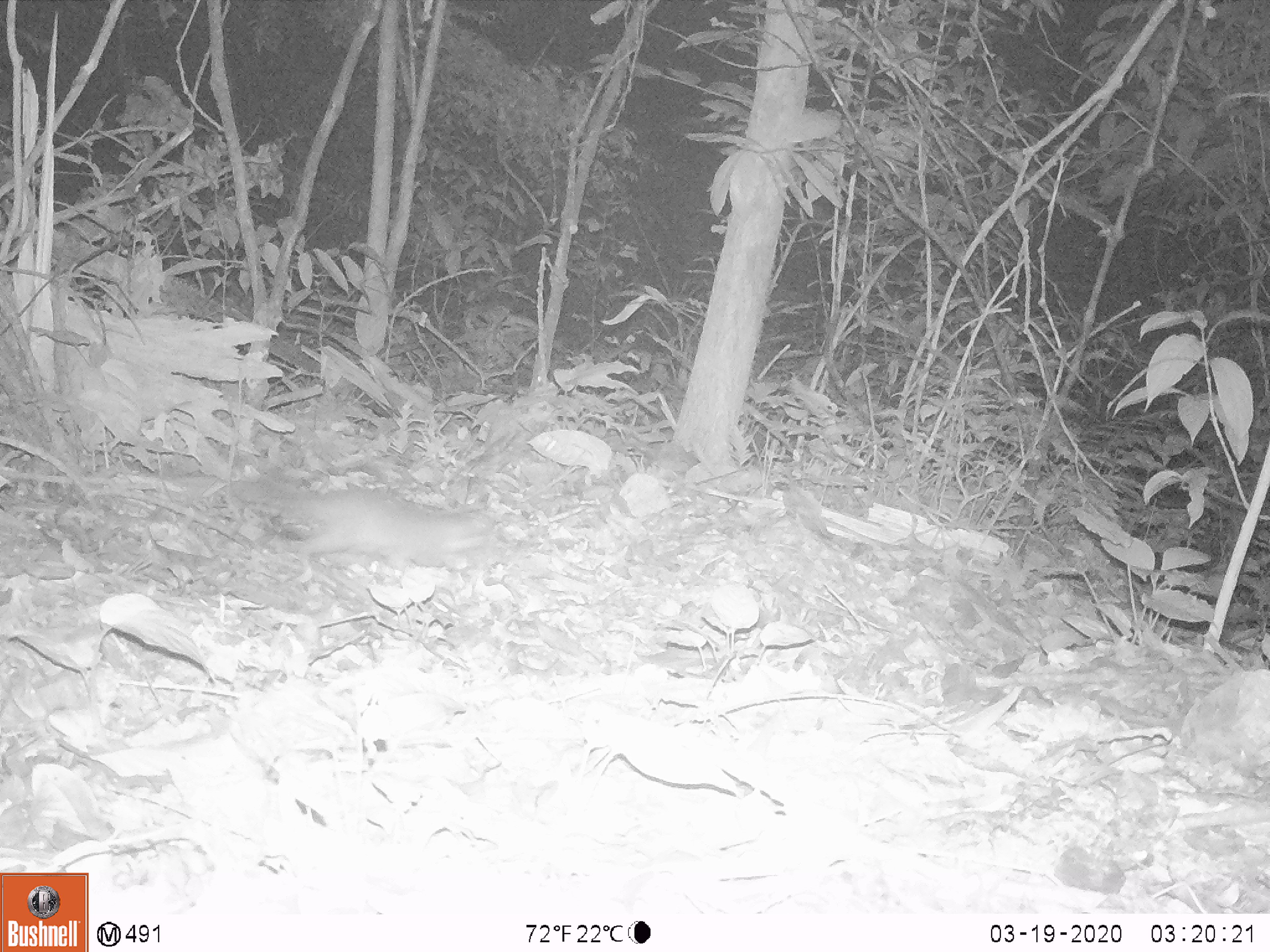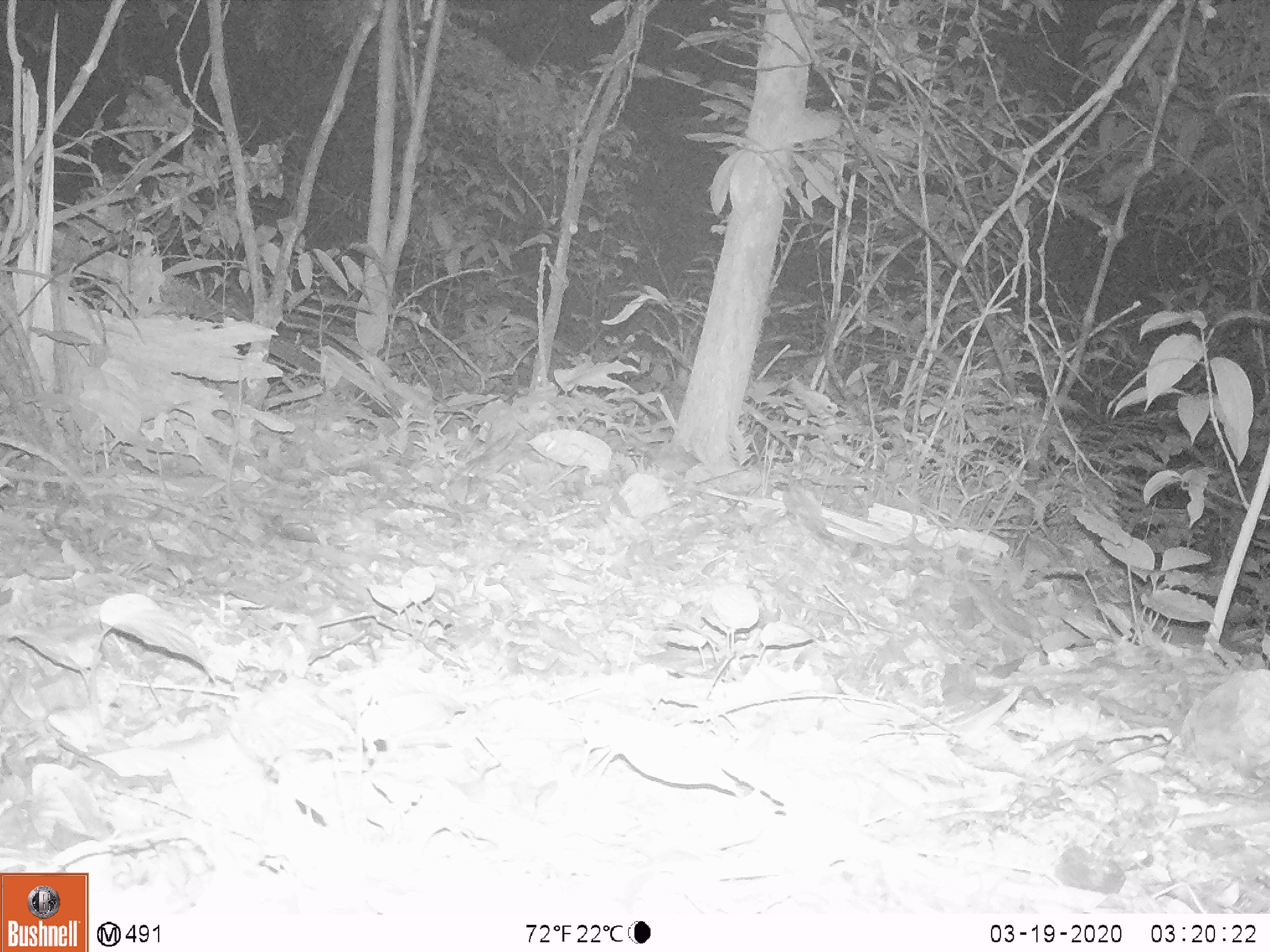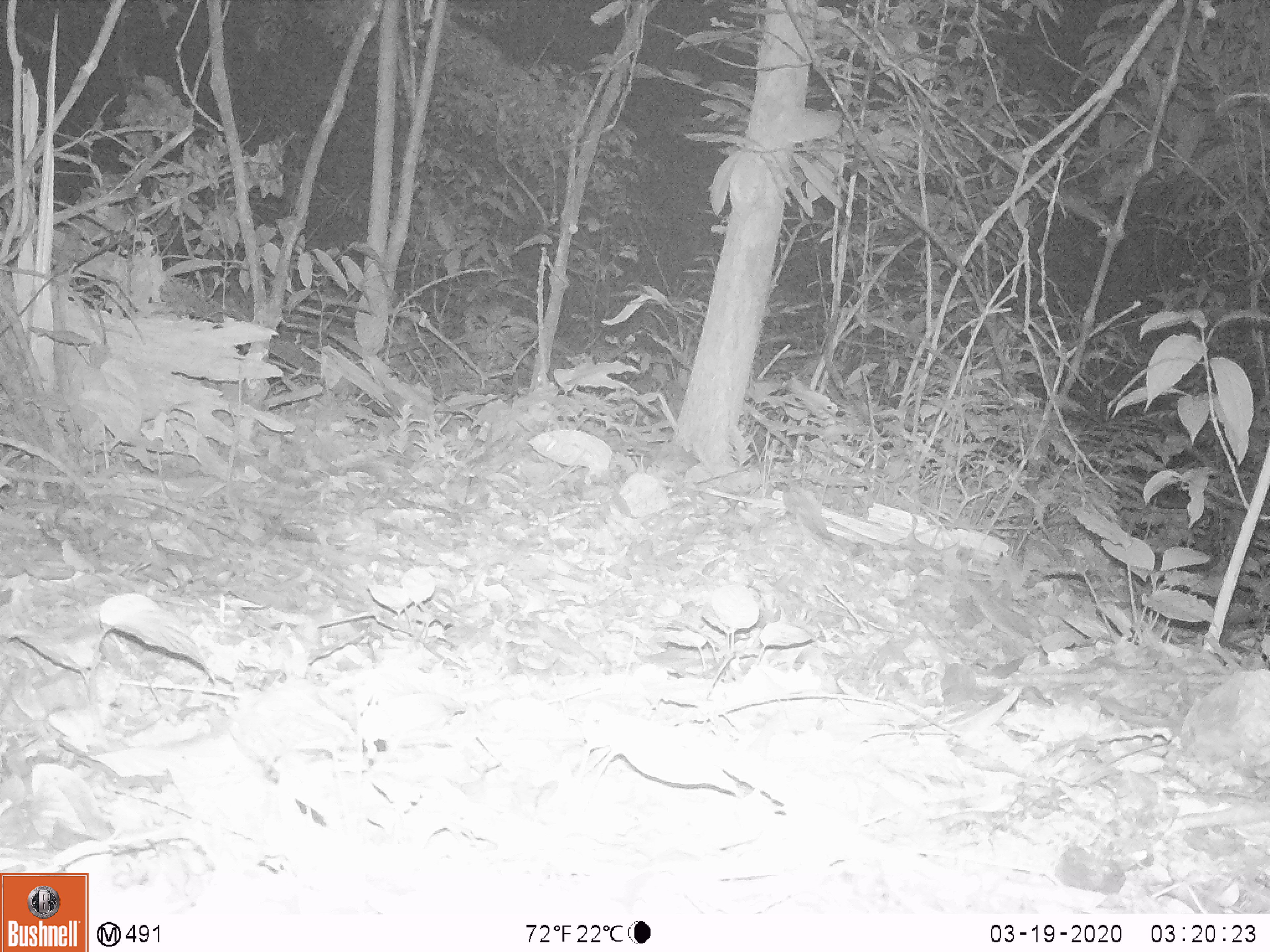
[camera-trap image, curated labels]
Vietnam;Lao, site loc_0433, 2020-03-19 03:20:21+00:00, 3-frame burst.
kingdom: Animalia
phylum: Chordata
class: Mammalia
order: Carnivora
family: Mustelidae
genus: Melogale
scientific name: Melogale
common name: ferret badger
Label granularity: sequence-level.